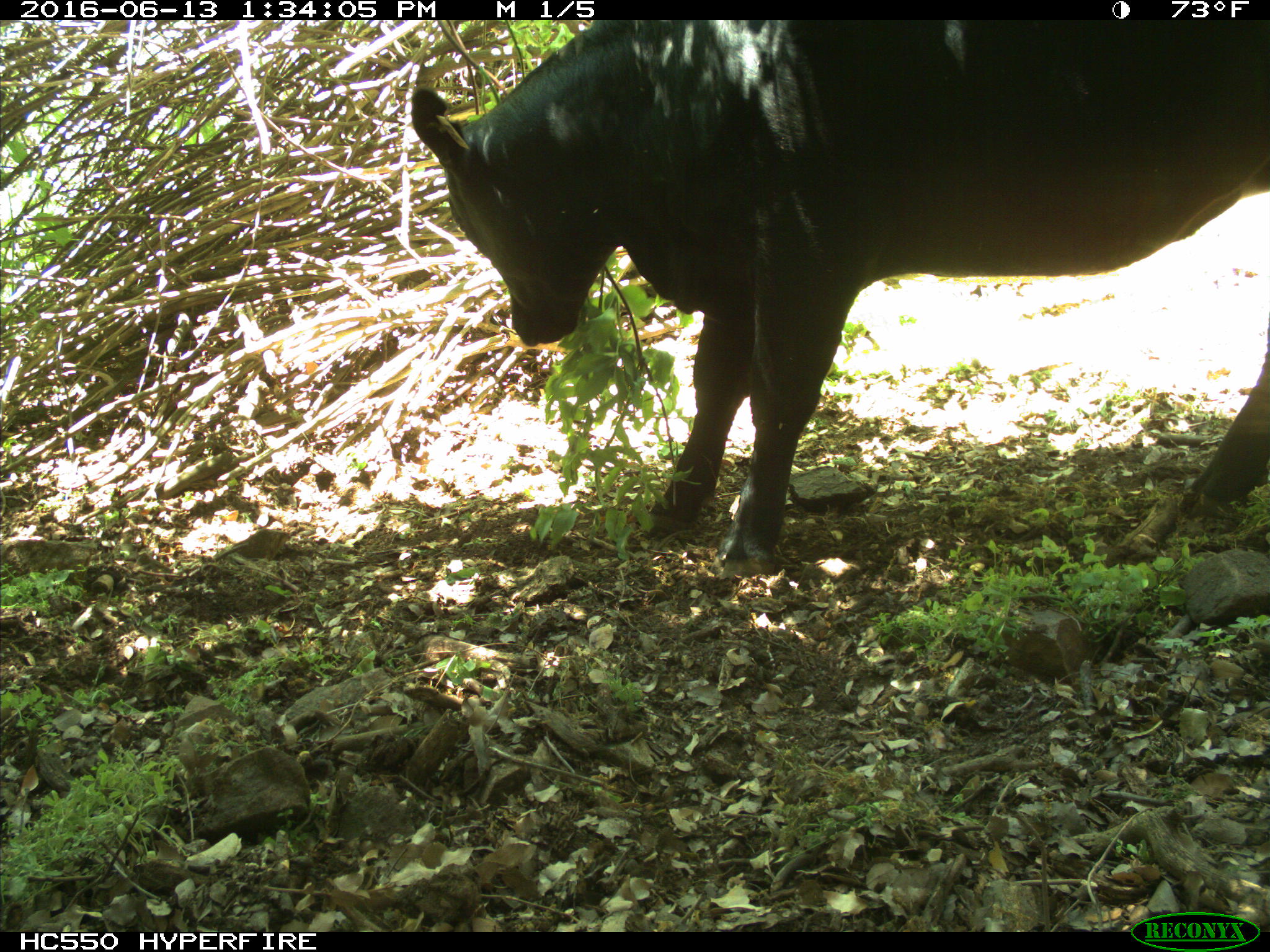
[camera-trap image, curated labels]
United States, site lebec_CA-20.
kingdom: Animalia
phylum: Chordata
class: Mammalia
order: Artiodactyla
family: Bovidae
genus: Bos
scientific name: Bos taurus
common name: domestic cow